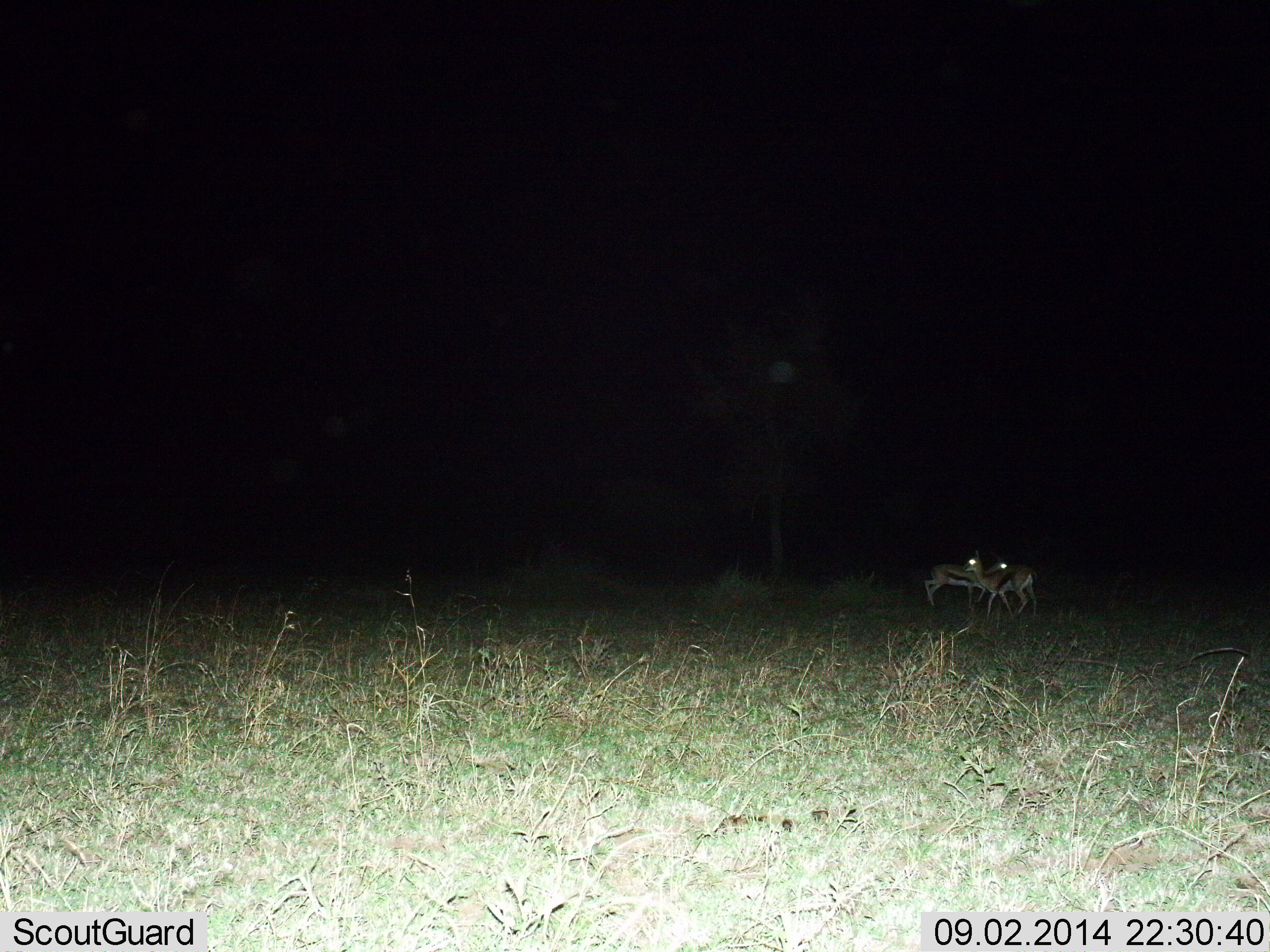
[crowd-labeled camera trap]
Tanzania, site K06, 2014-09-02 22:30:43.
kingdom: Animalia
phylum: Chordata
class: Mammalia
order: Artiodactyla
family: Bovidae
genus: Eudorcas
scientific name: Eudorcas thomsonii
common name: thomson's gazelle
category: gazellethomsons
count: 2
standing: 90%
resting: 0%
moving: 10%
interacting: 0%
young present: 0%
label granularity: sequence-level